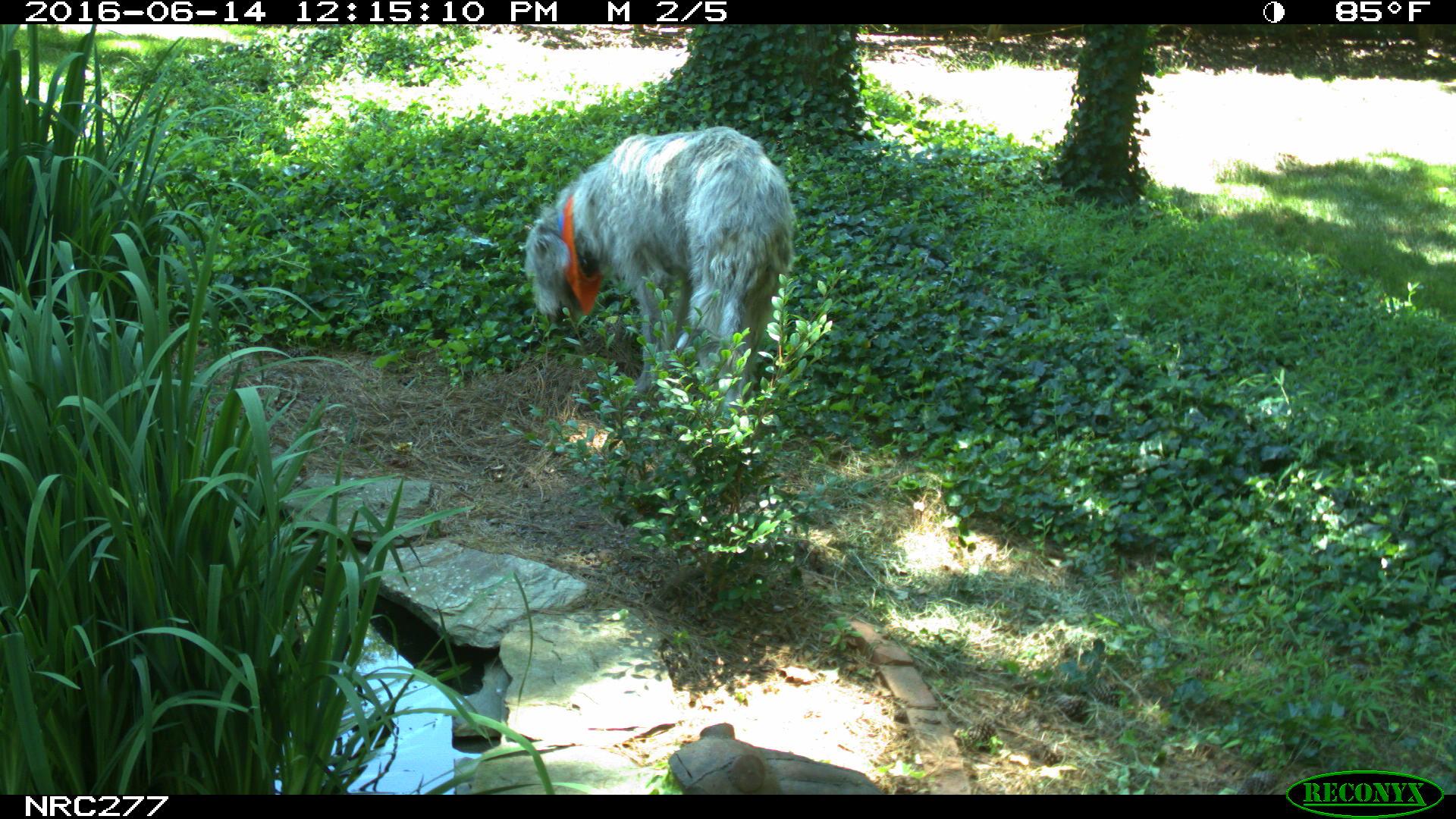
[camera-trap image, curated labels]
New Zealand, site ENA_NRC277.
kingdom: Animalia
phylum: Chordata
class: Mammalia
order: Carnivora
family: Canidae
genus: Canis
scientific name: Canis familiaris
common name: domestic dog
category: dog